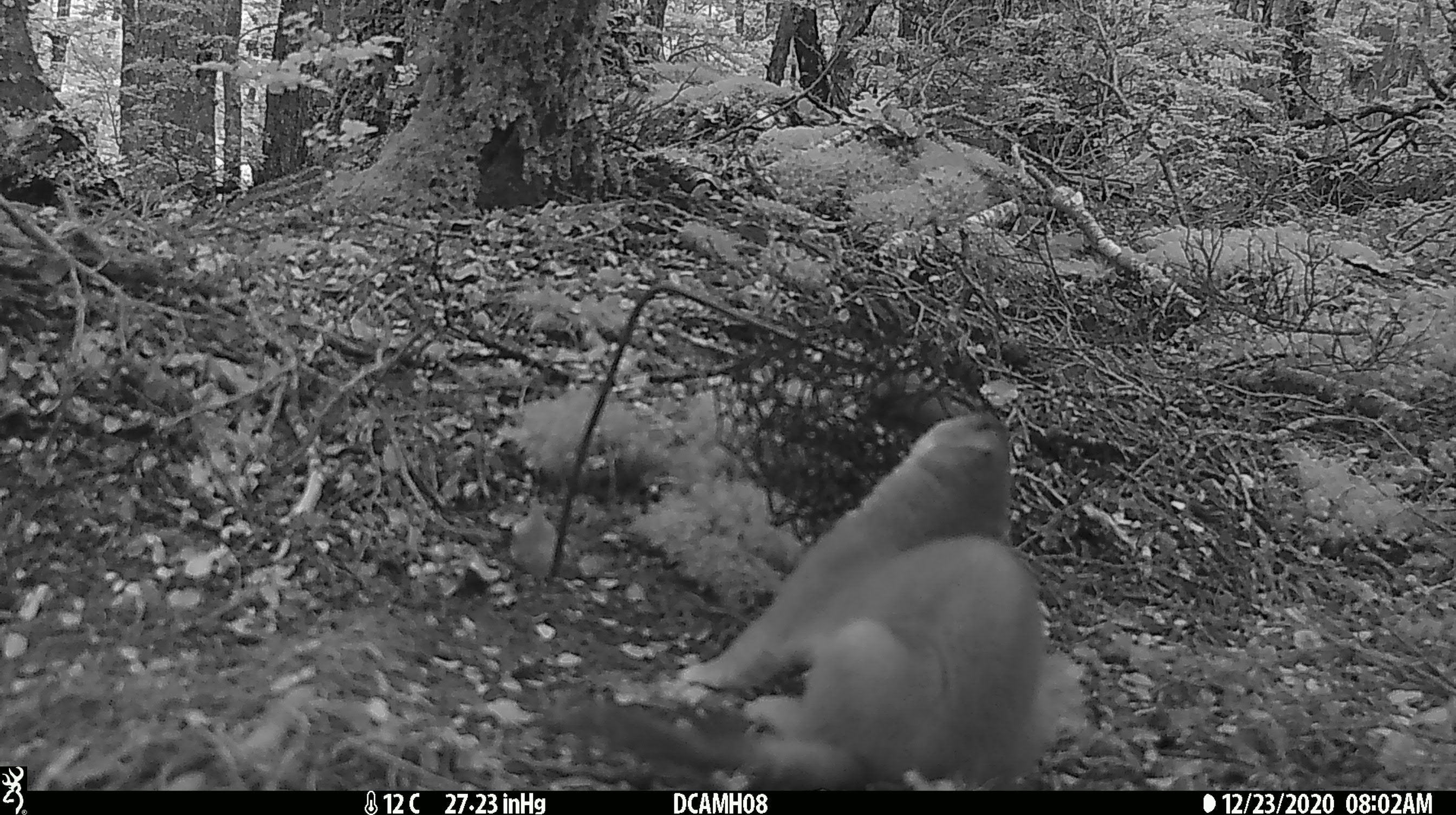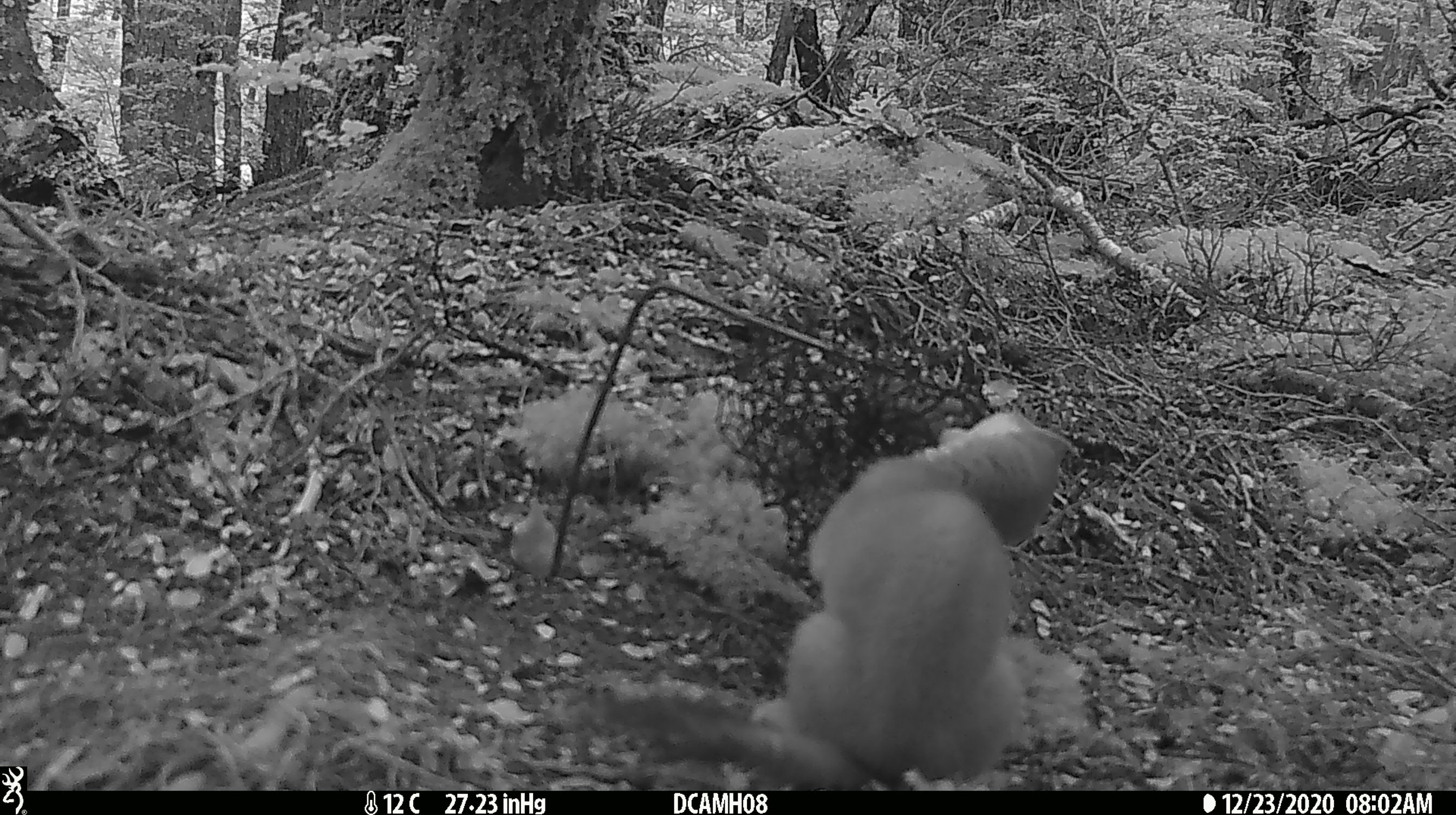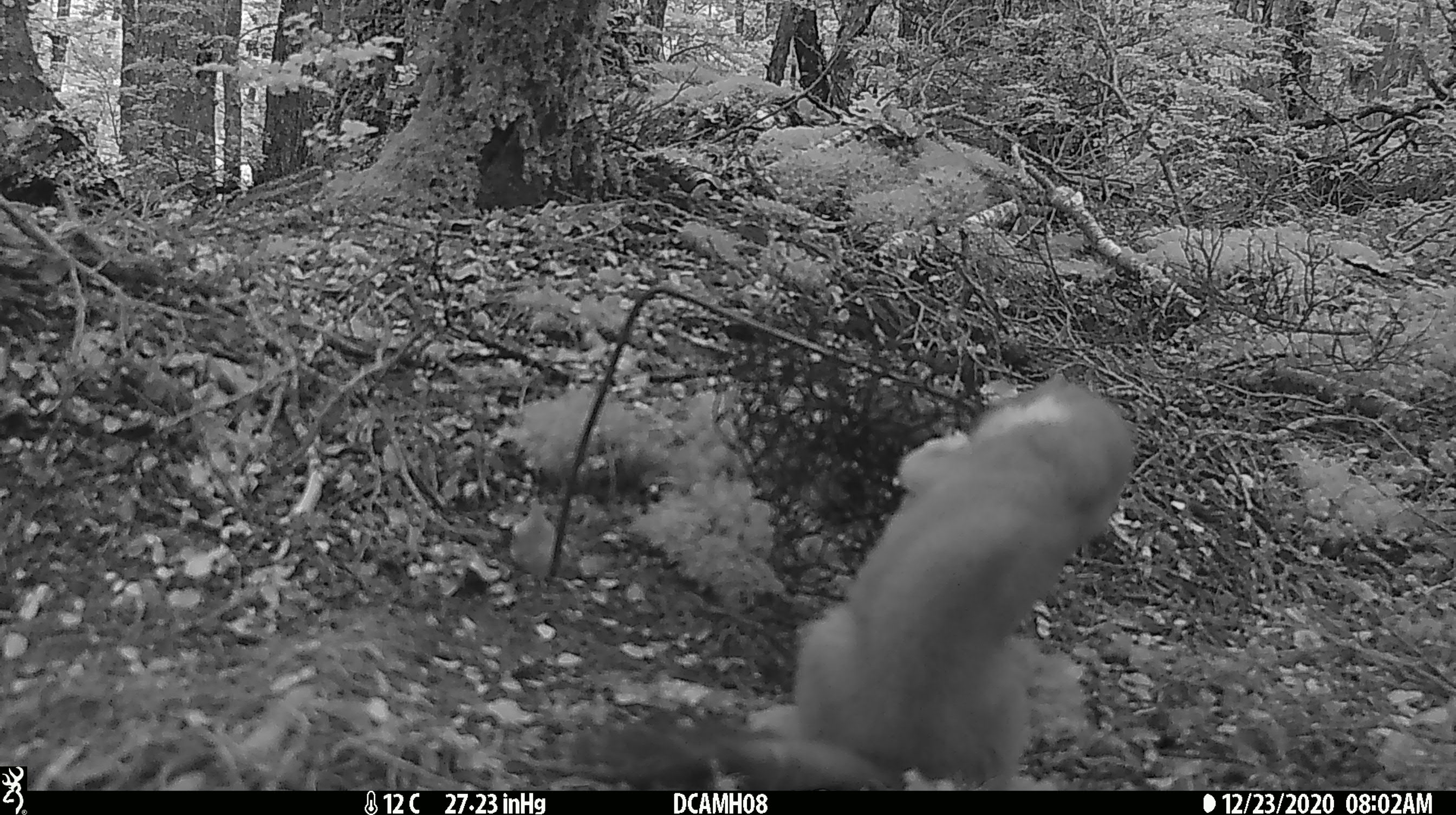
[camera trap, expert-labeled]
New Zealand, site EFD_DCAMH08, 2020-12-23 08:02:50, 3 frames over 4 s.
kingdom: Animalia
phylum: Chordata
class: Mammalia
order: Carnivora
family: Mustelidae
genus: Mustela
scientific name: Mustela erminea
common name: stoat